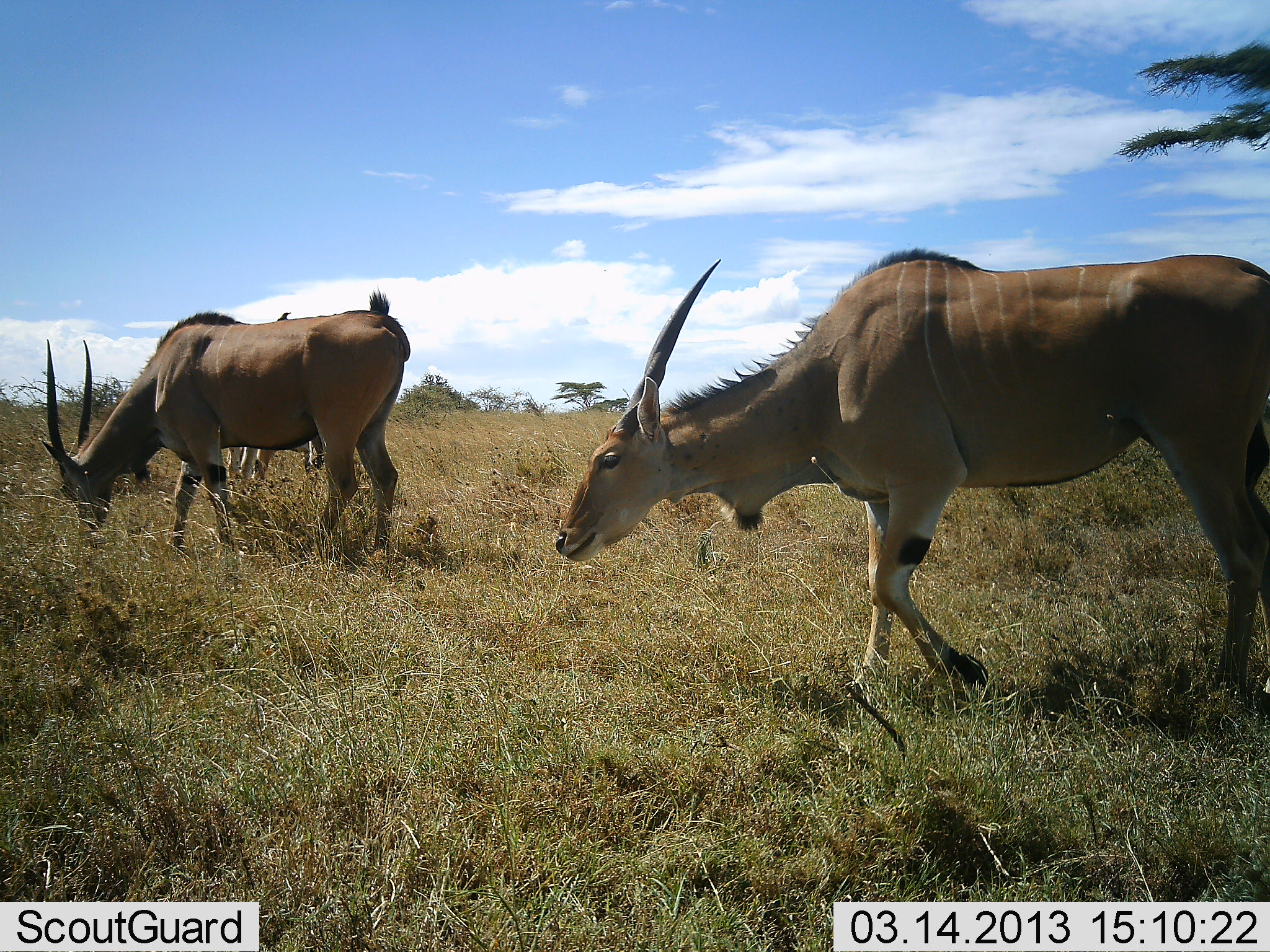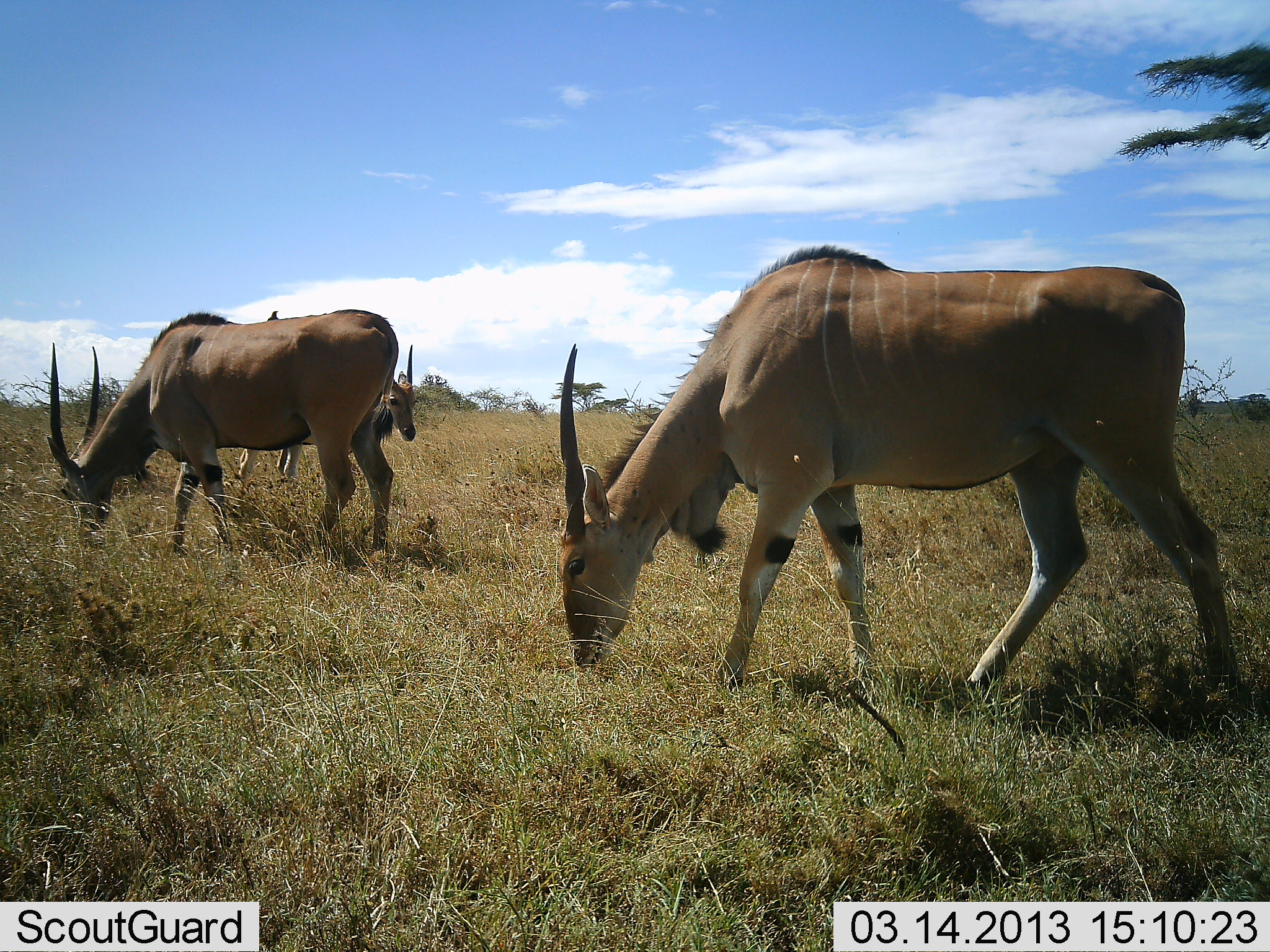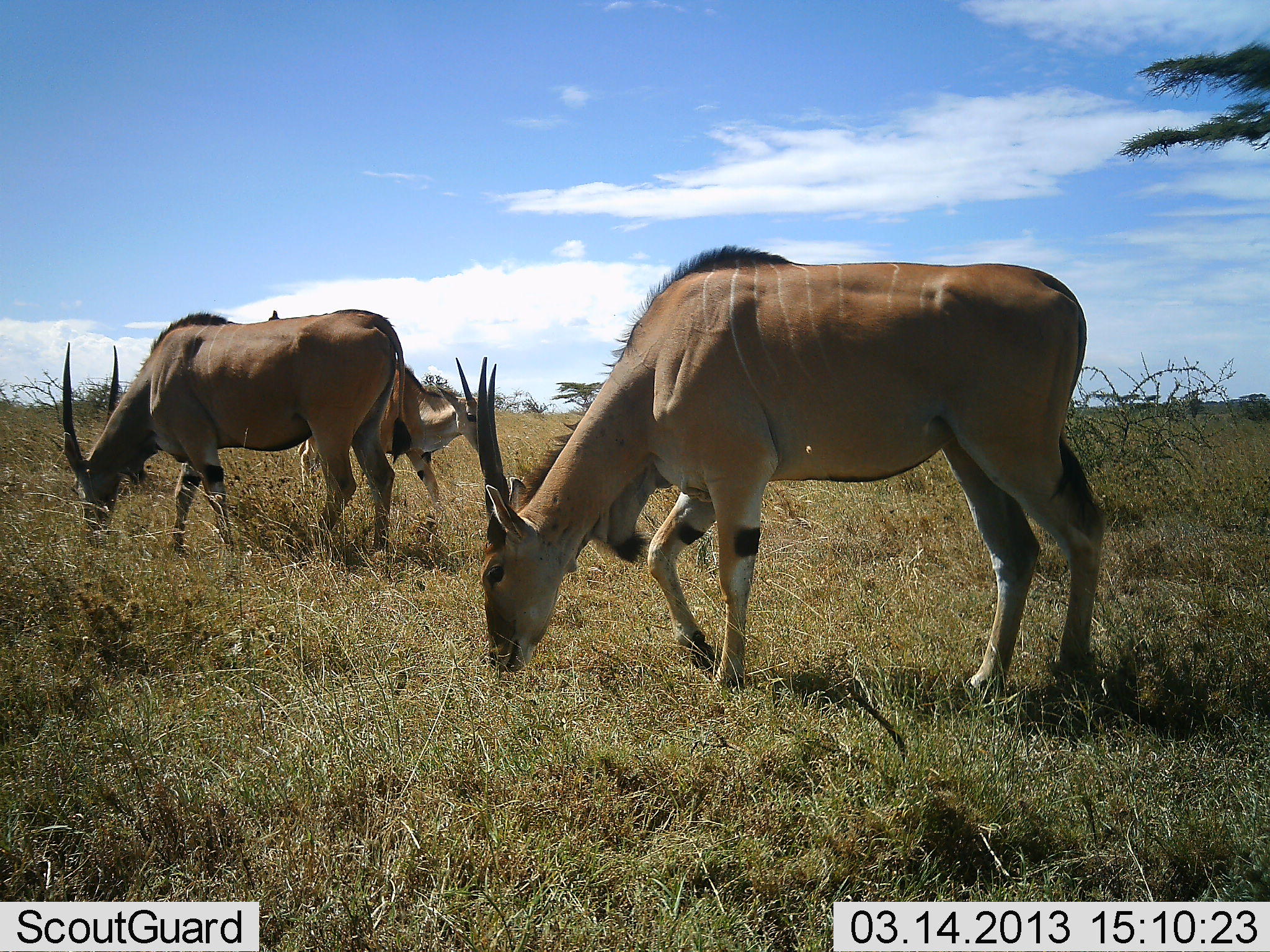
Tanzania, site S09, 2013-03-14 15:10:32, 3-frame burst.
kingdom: Animalia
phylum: Chordata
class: Mammalia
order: Artiodactyla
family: Bovidae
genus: Tragelaphus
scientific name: Tragelaphus oryx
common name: eland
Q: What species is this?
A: Eland (Tragelaphus oryx).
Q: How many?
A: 3.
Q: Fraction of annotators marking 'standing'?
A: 38%.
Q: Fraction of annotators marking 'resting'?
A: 3%.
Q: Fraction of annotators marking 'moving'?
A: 38%.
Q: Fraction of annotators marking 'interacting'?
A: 3%.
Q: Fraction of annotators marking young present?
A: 3%.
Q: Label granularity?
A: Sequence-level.